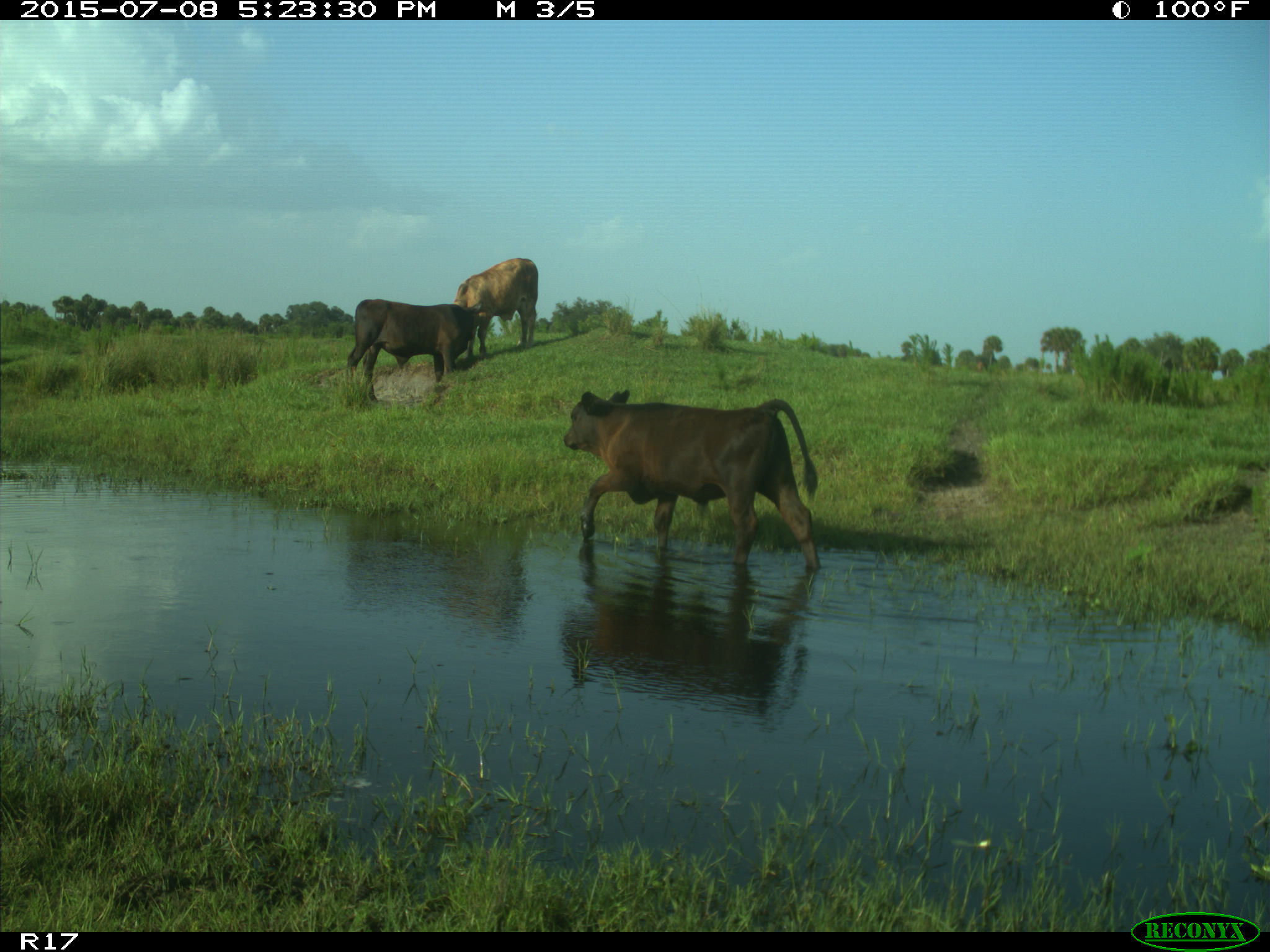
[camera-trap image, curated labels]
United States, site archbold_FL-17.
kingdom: Animalia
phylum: Chordata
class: Mammalia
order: Artiodactyla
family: Bovidae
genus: Bos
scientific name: Bos taurus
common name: domestic cow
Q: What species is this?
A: Bos taurus (domestic cow).